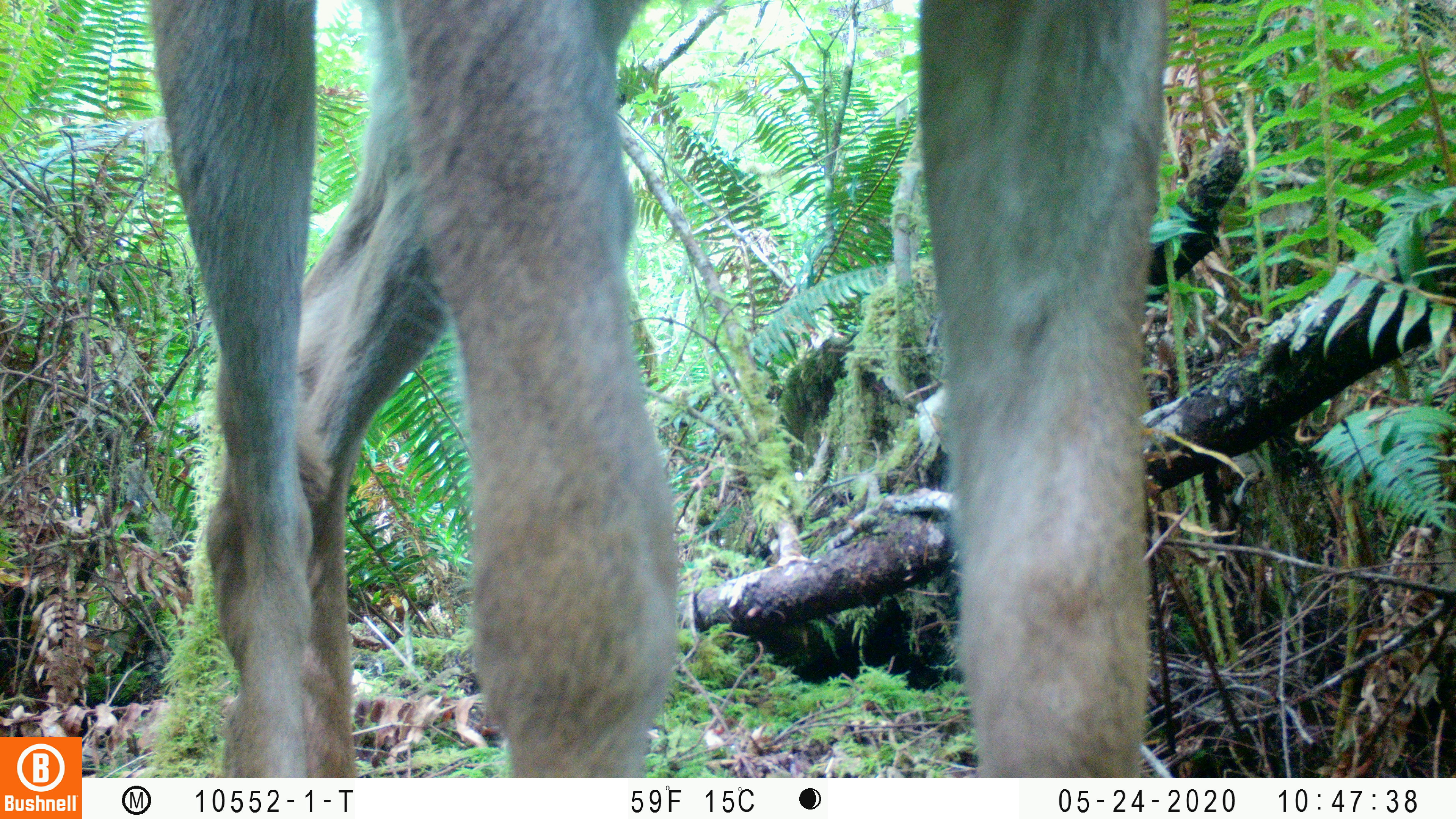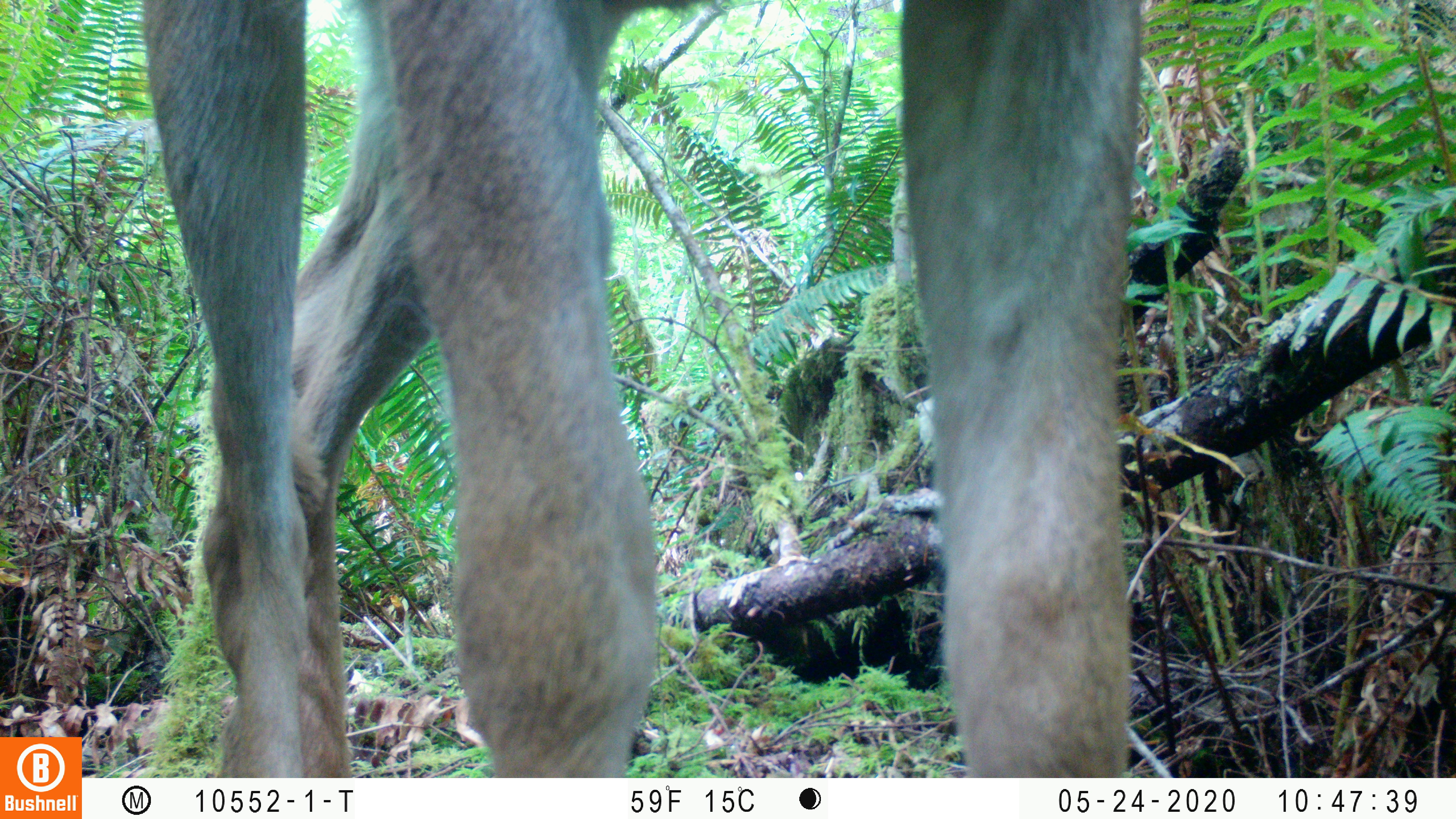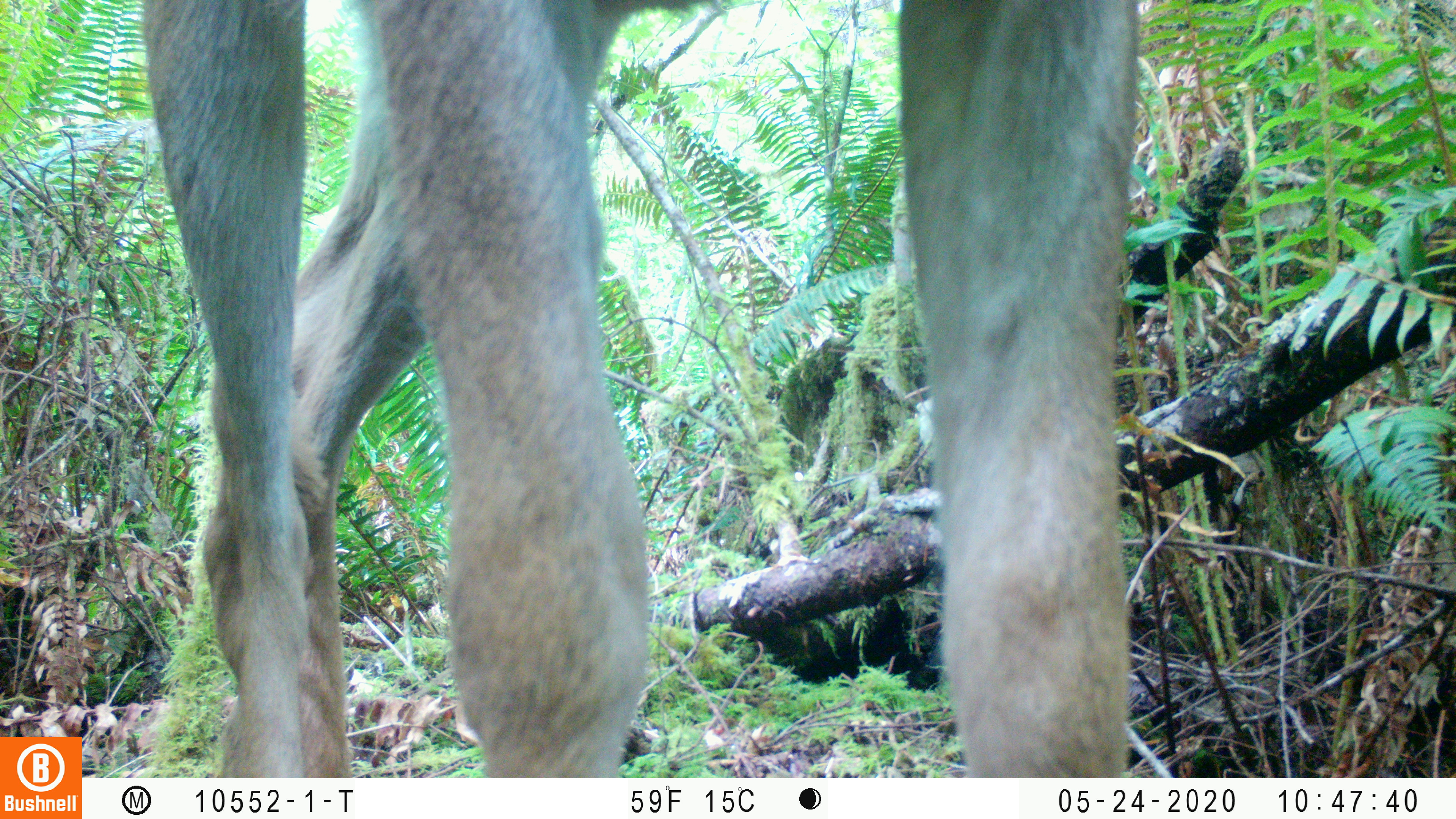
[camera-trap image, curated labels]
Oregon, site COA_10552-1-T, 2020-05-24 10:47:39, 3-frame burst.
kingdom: Animalia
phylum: Chordata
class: Mammalia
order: Artiodactyla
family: Cervidae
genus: Odocoileus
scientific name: Odocoileus hemionus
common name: black-tailed deer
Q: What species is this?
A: Black-tailed deer (Odocoileus hemionus).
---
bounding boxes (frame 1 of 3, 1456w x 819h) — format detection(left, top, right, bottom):
black-tailed deer: detection(137, 1, 1187, 768)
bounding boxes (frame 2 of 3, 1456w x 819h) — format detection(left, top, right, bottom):
black-tailed deer: detection(146, 6, 1153, 768)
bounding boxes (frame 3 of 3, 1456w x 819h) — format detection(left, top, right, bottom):
black-tailed deer: detection(135, 2, 1147, 772)